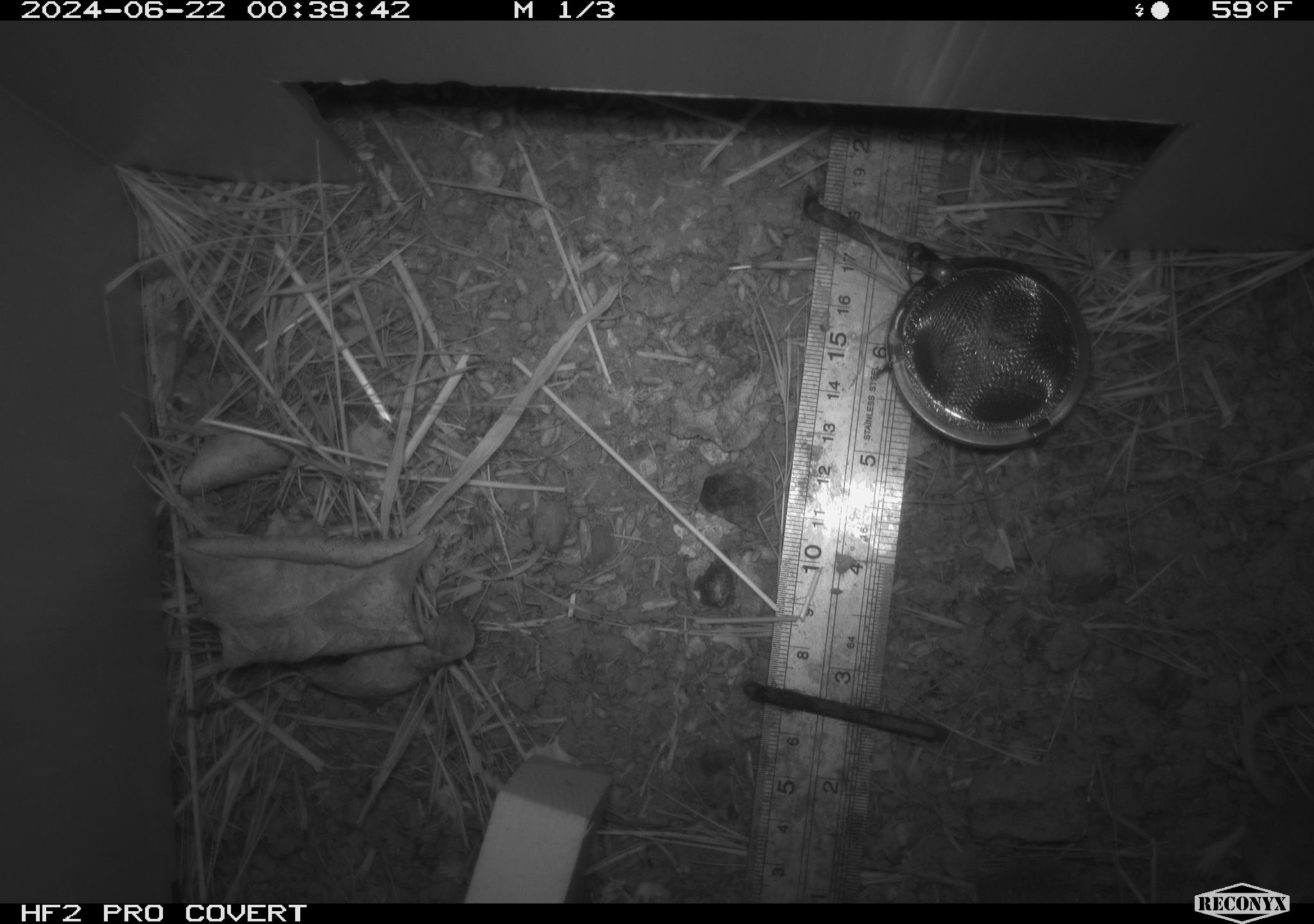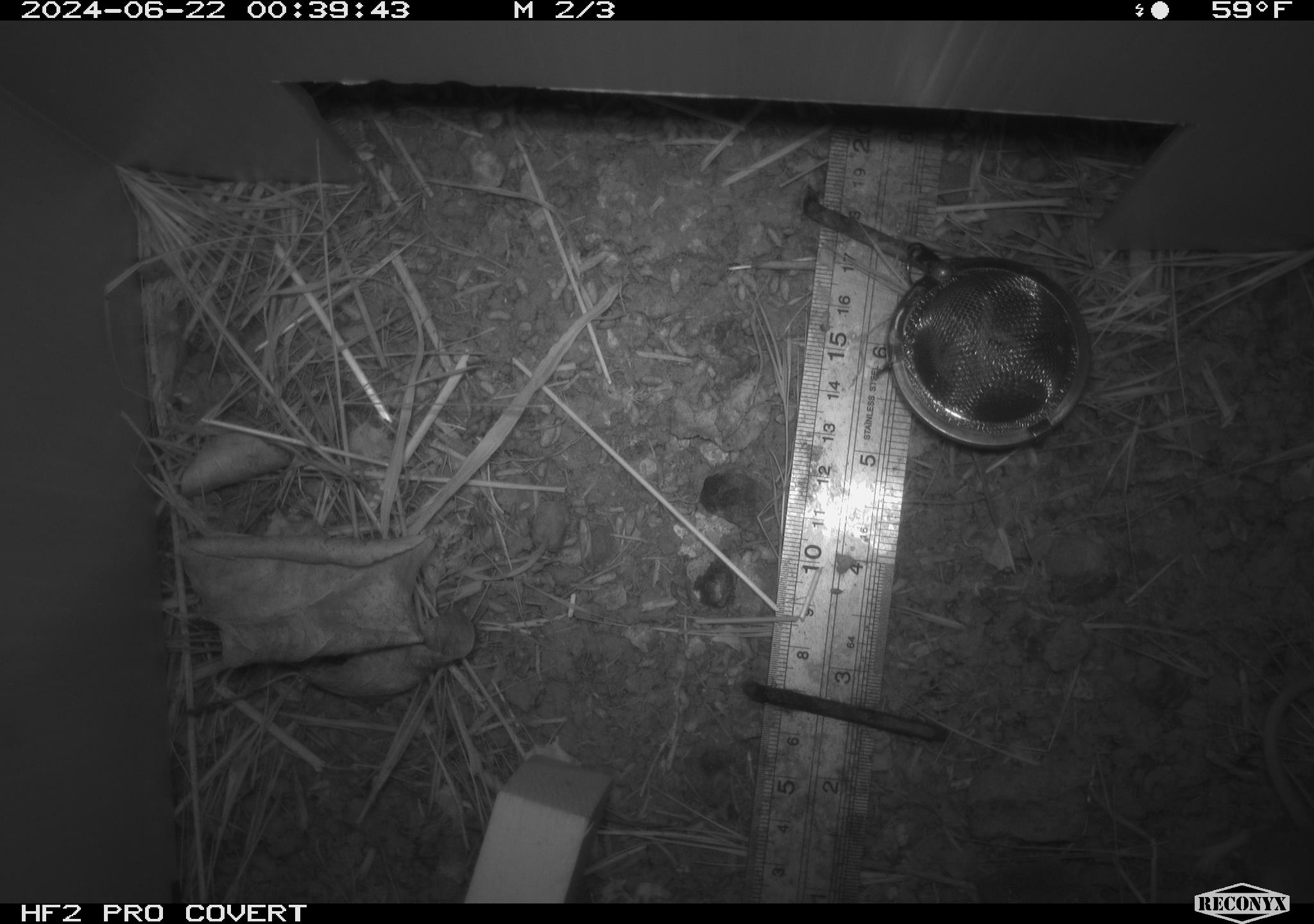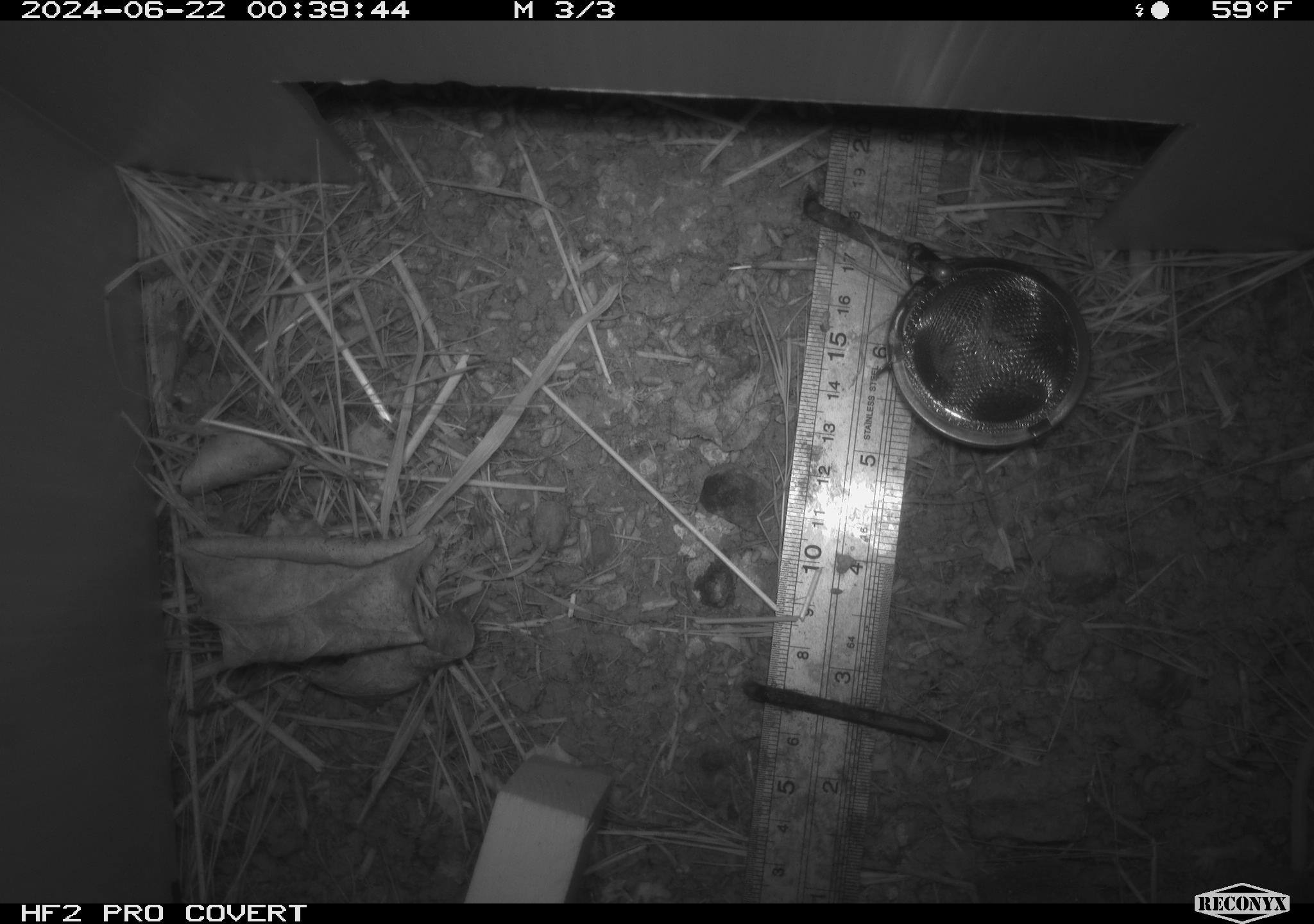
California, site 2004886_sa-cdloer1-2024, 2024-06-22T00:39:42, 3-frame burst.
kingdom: Animalia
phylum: Chordata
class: Mammalia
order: Rodentia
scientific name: Rodentia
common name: mouse species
Mouse species (Rodentia).